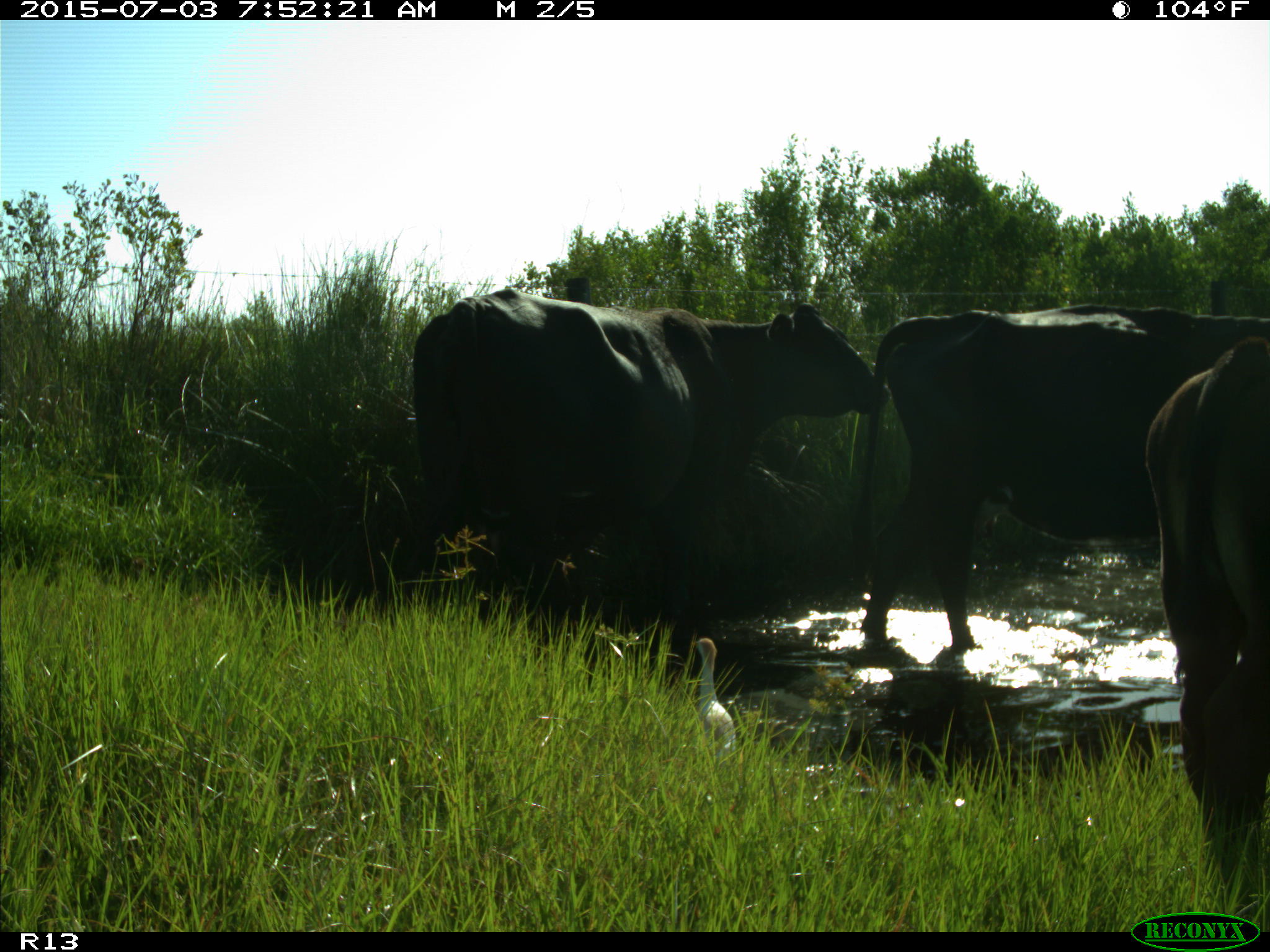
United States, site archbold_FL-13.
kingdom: Animalia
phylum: Chordata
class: Mammalia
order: Artiodactyla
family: Bovidae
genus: Bos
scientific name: Bos taurus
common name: domestic cow